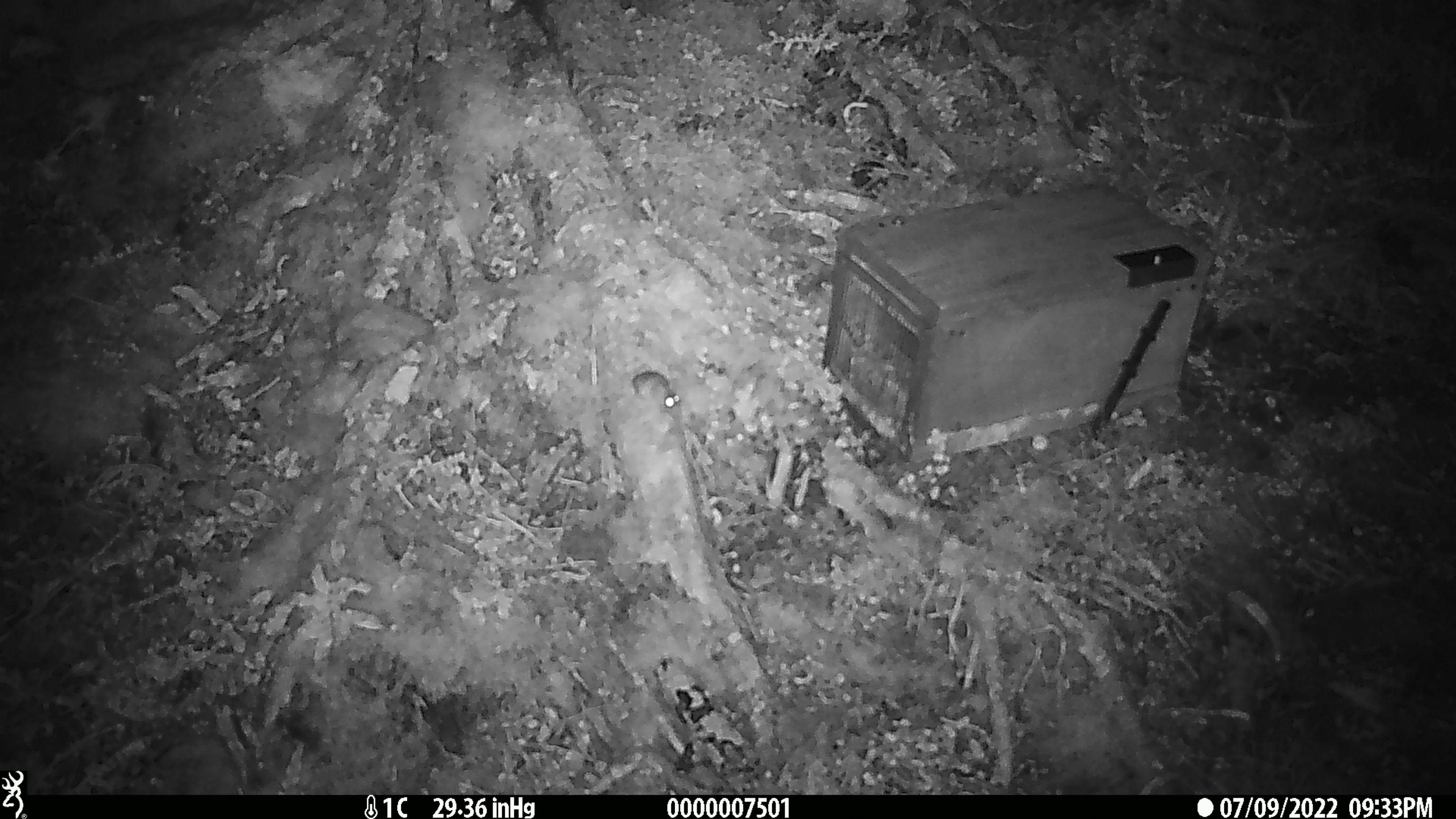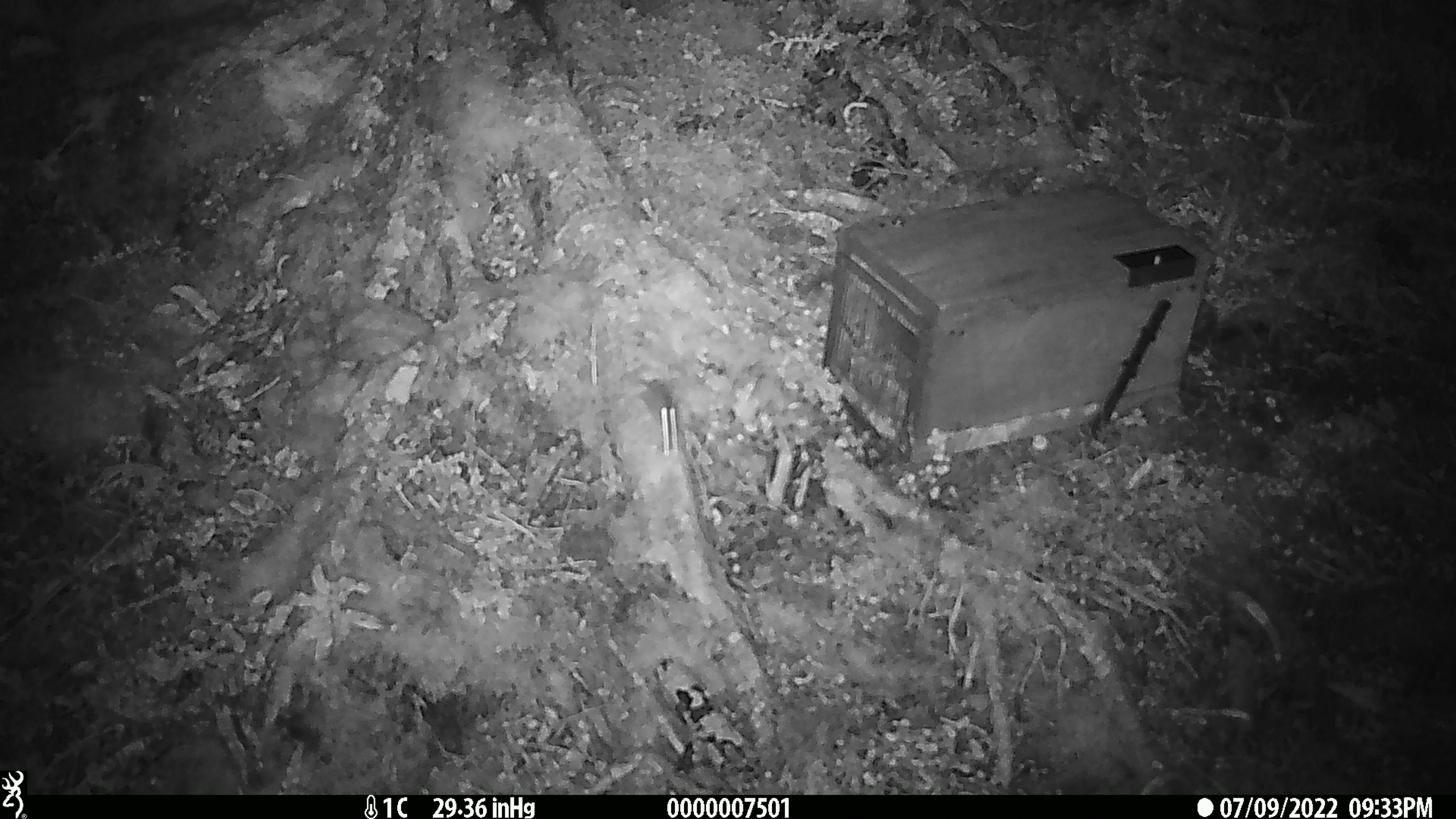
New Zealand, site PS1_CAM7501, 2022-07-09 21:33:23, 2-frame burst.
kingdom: Animalia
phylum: Chordata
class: Mammalia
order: Rodentia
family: Muridae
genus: Mus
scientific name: Mus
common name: mouse